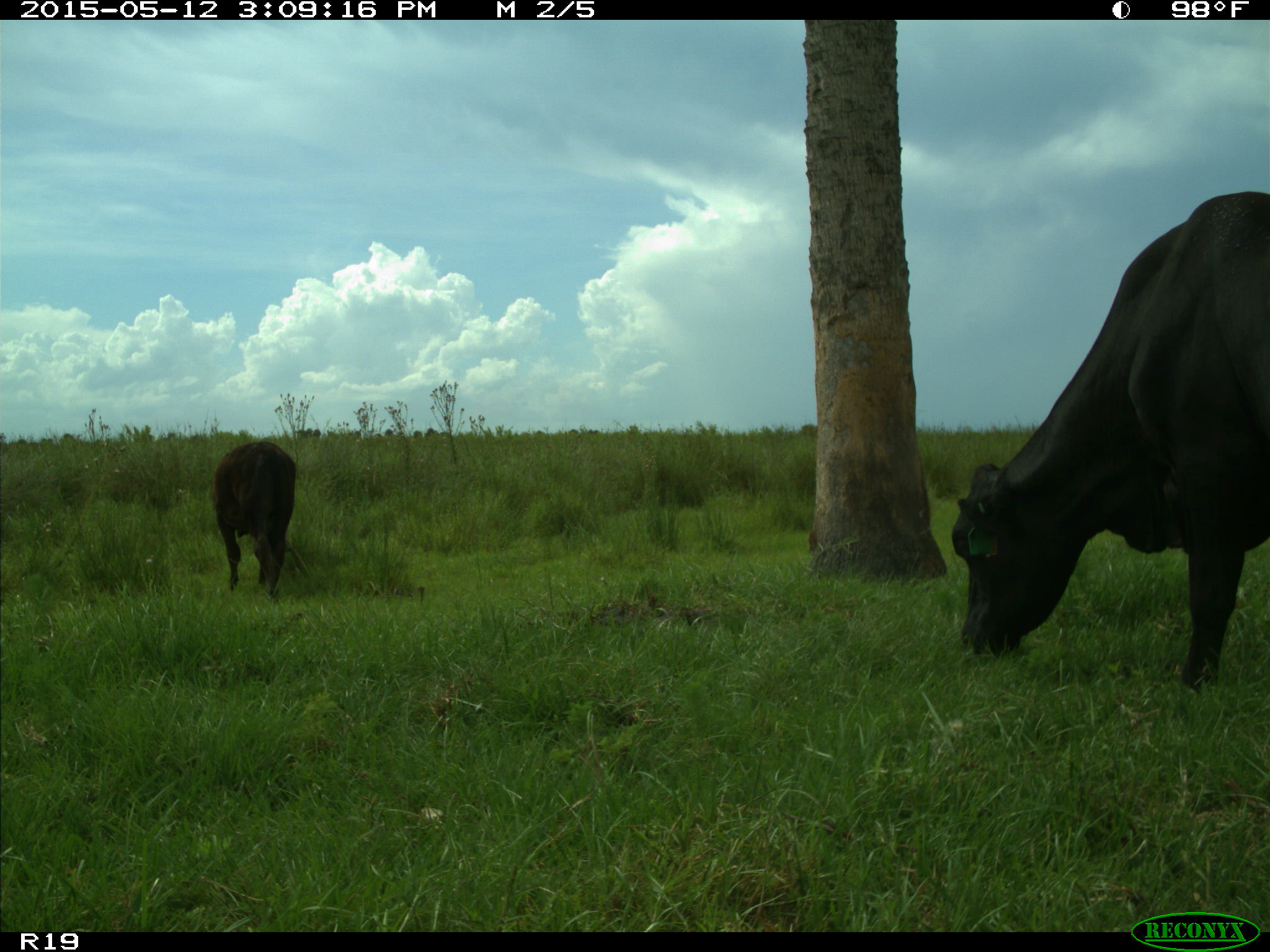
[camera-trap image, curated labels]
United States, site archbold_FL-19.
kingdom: Animalia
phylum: Chordata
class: Mammalia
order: Artiodactyla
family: Bovidae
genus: Bos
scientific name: Bos taurus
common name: domestic cow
Bos taurus (domestic cow).